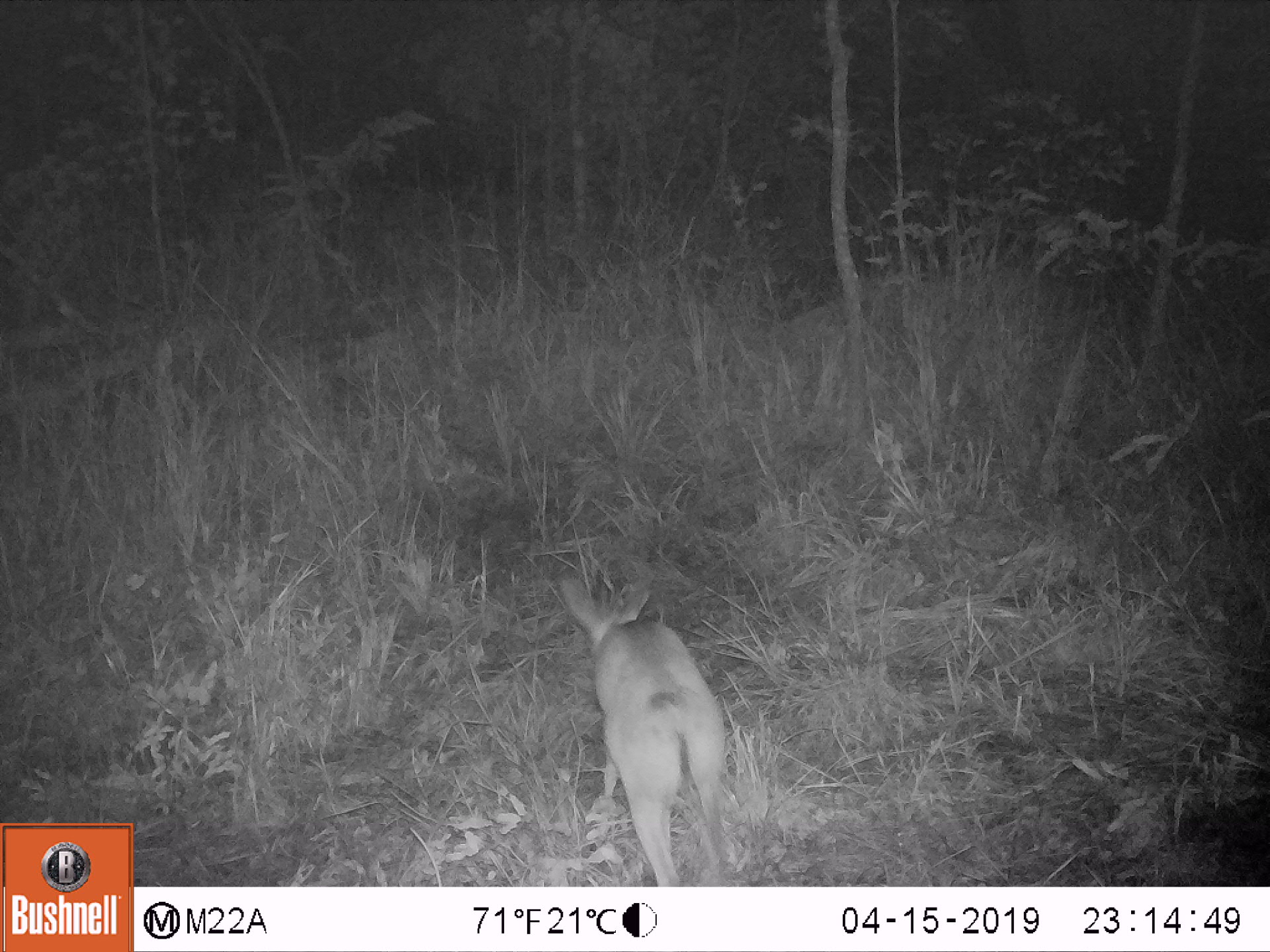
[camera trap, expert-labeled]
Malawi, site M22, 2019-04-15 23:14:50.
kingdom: Animalia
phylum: Chordata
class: Mammalia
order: Artiodactyla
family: Bovidae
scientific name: Antilopinae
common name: small antelope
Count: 1.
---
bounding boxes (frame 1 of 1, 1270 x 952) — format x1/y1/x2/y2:
small antelope: 544/570/749/884